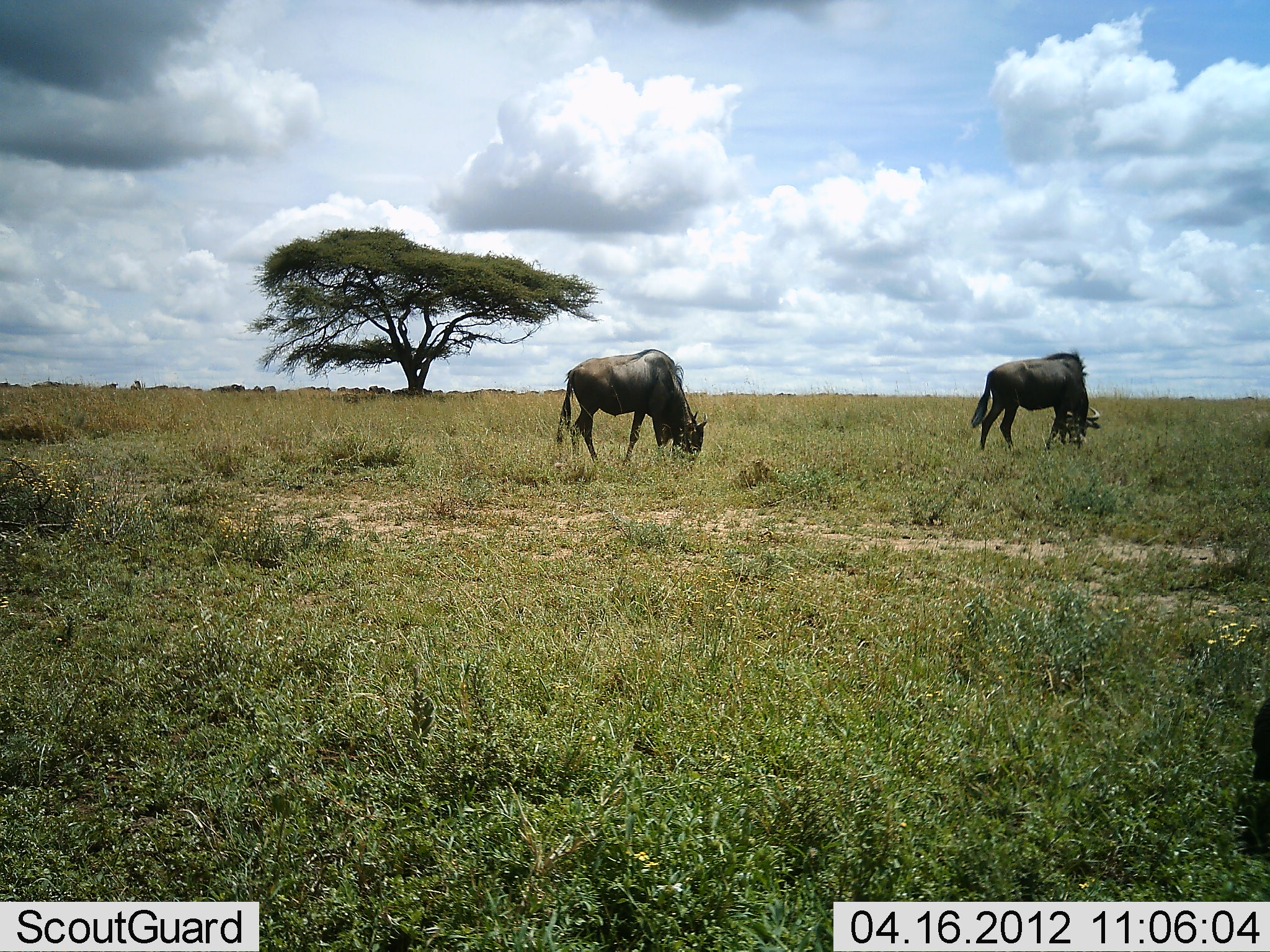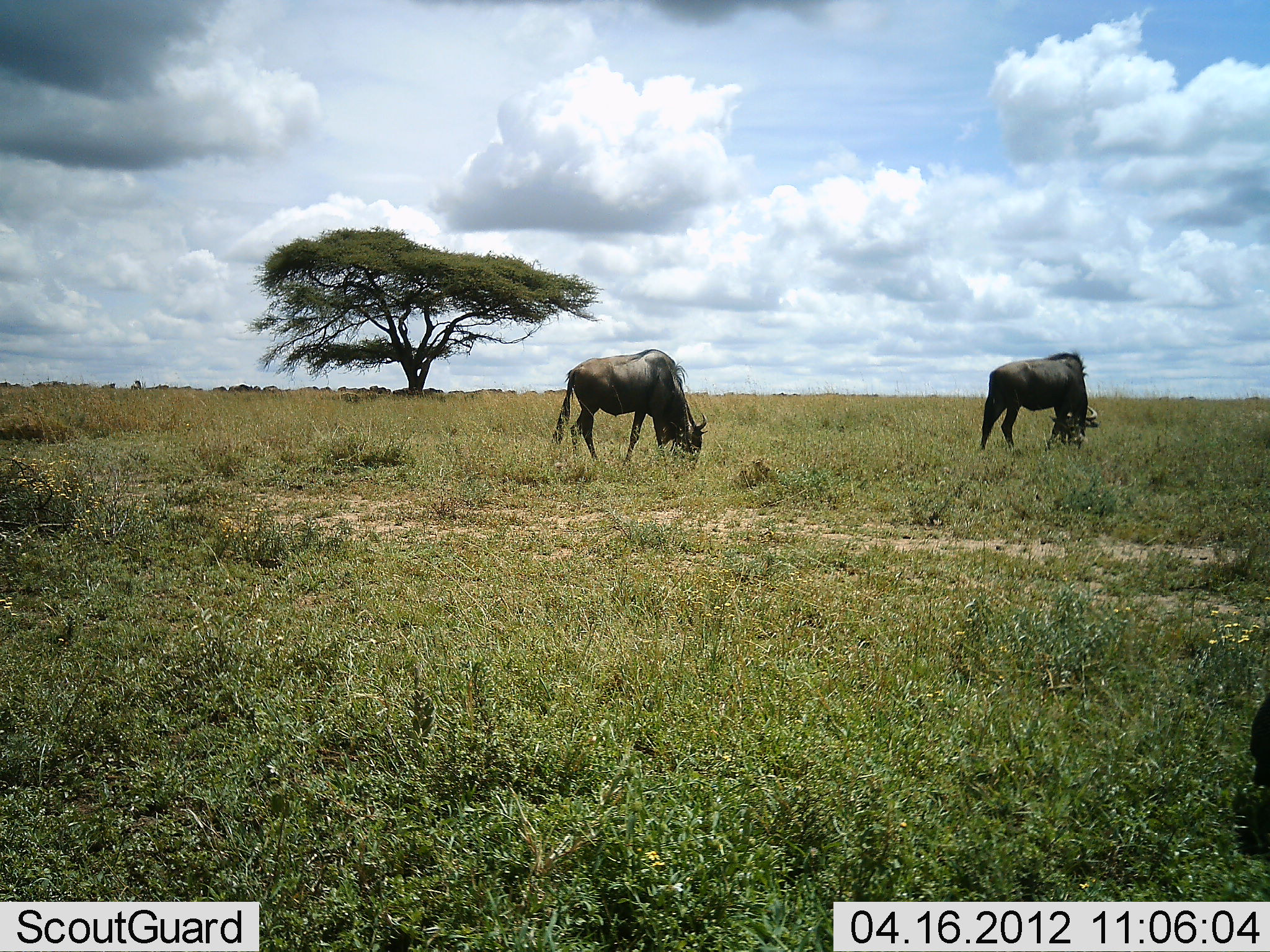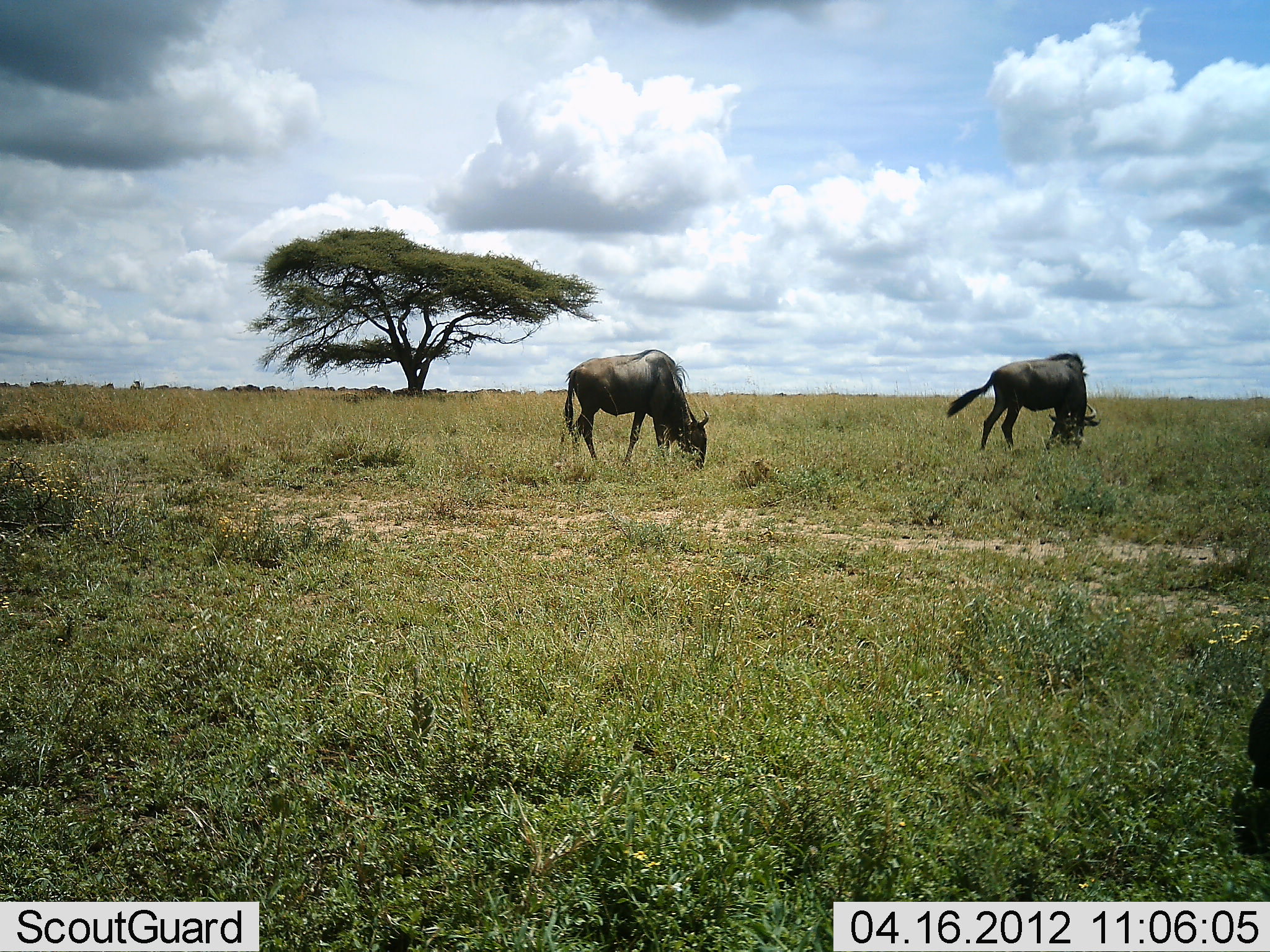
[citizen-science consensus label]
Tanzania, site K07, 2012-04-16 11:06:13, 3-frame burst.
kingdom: Animalia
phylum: Chordata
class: Mammalia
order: Artiodactyla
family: Bovidae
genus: Connochaetes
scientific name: Connochaetes taurinus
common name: blue wildebeest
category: wildebeest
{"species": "wildebeest (blue wildebeest) (Connochaetes taurinus)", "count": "3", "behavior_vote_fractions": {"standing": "40%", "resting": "0%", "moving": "27%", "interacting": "0%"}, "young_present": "0%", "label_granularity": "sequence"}